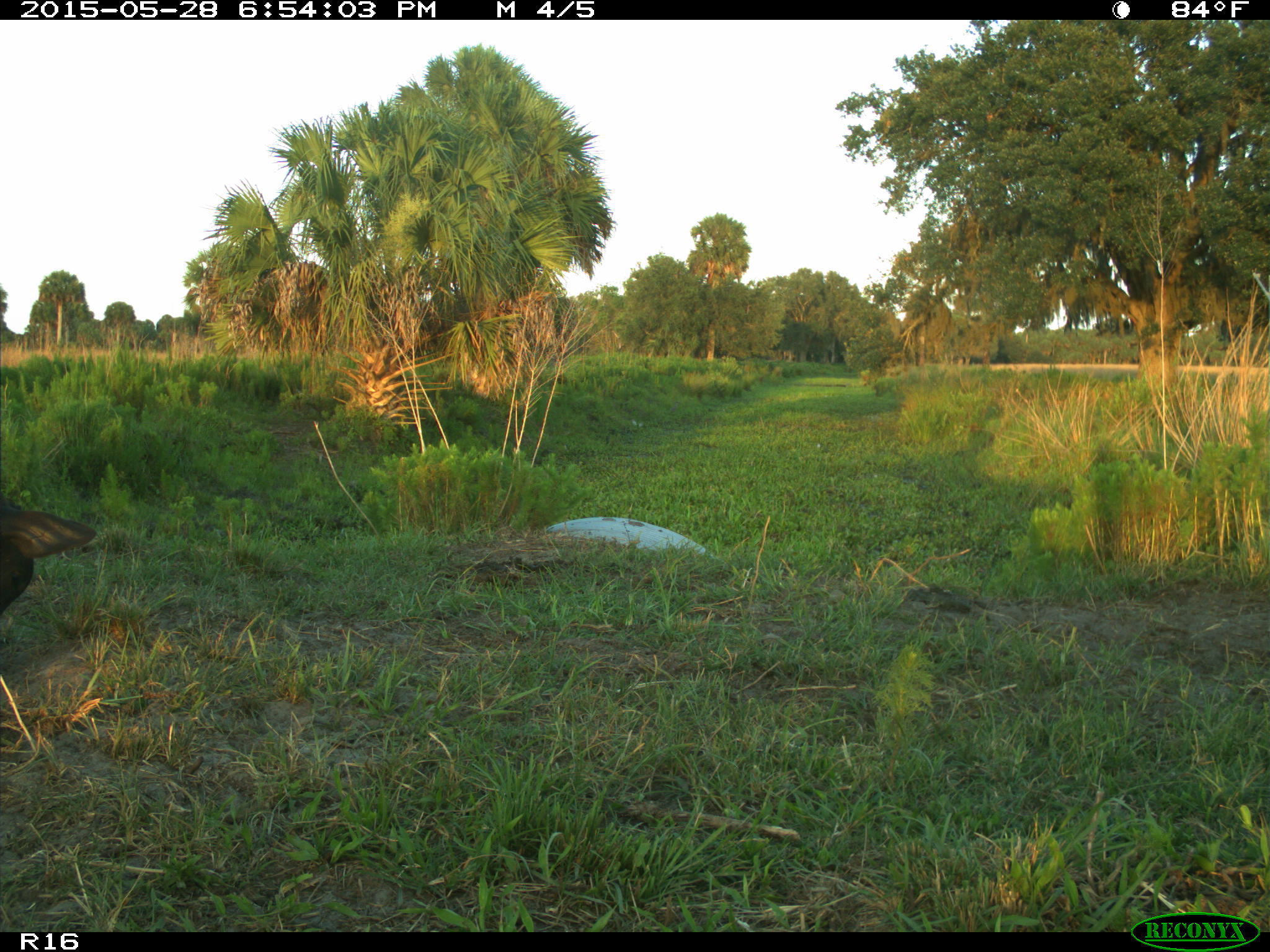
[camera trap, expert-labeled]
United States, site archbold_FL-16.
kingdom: Animalia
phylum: Chordata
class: Mammalia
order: Artiodactyla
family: Bovidae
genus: Bos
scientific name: Bos taurus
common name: domestic cow